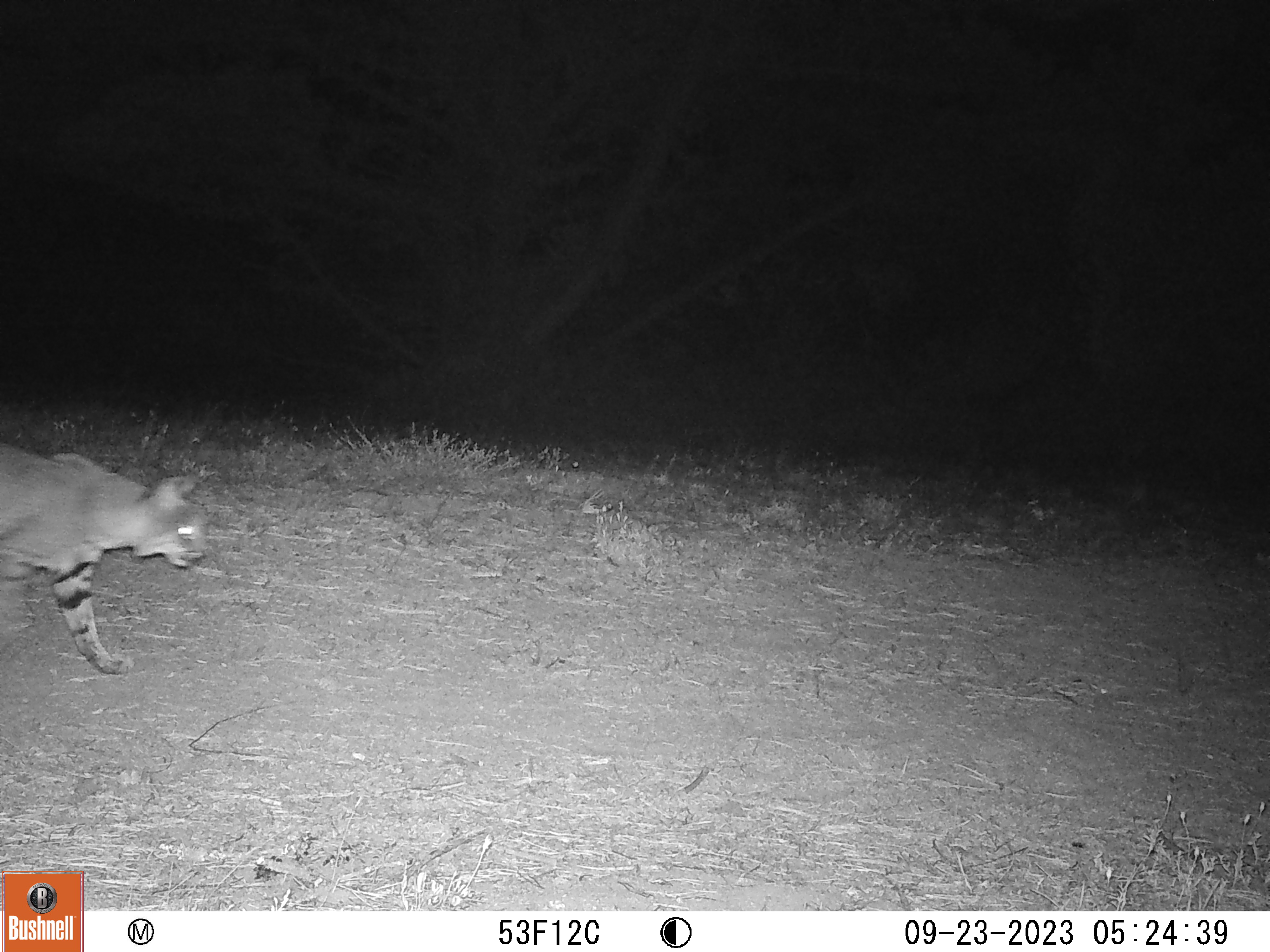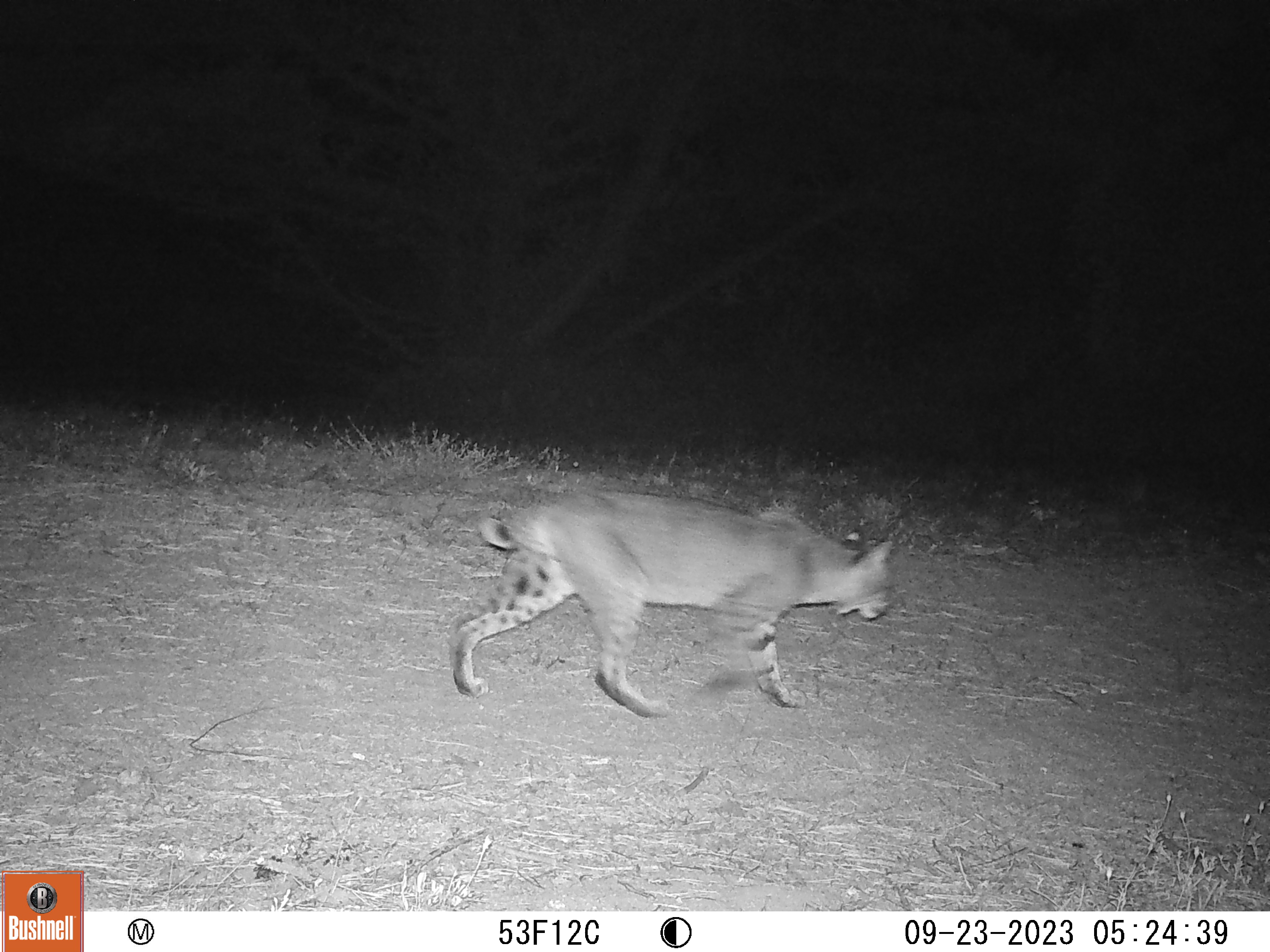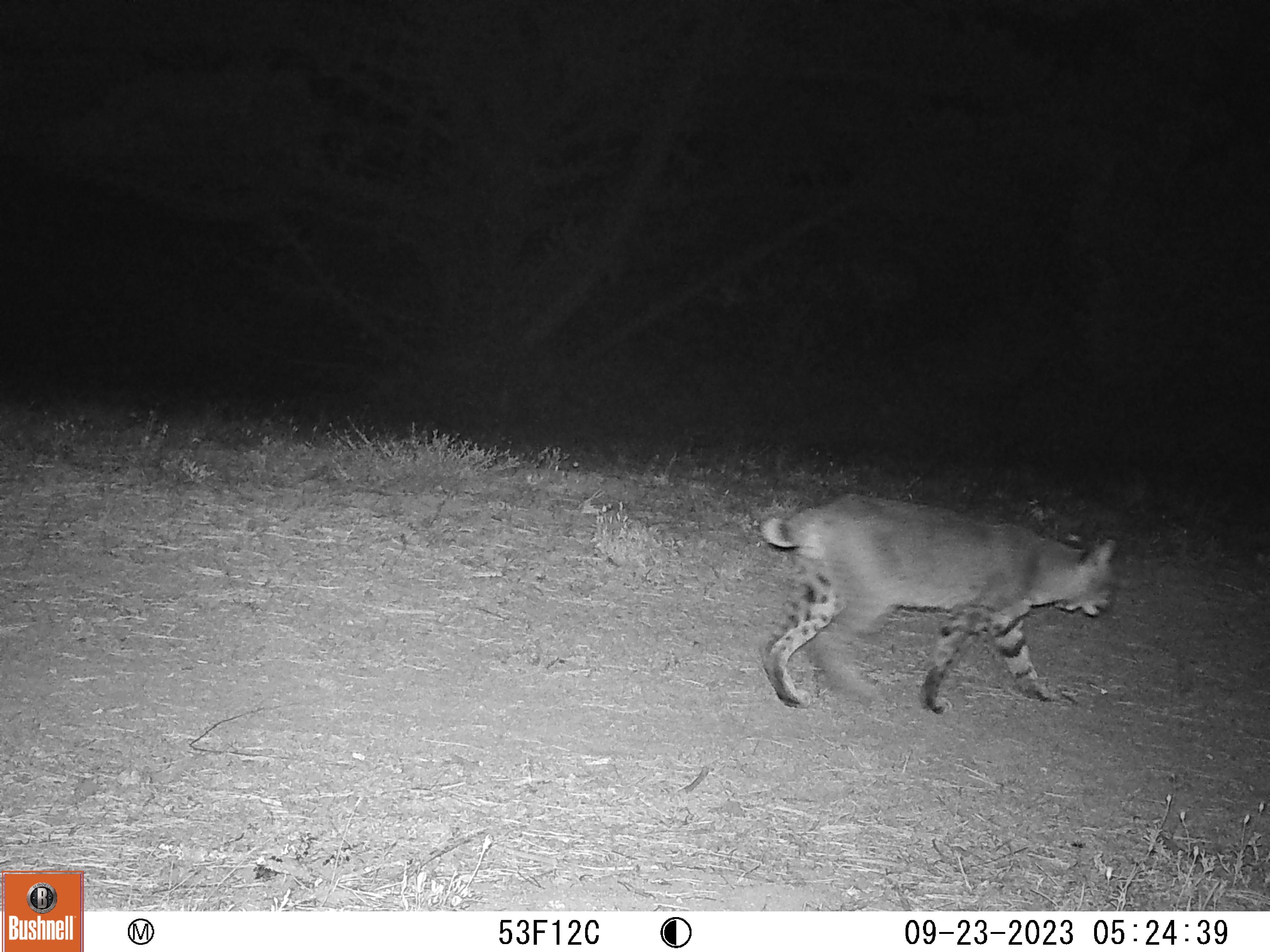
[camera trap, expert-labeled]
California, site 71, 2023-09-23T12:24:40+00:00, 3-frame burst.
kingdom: Animalia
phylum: Chordata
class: Mammalia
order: Carnivora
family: Felidae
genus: Lynx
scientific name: Lynx rufus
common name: bobcat